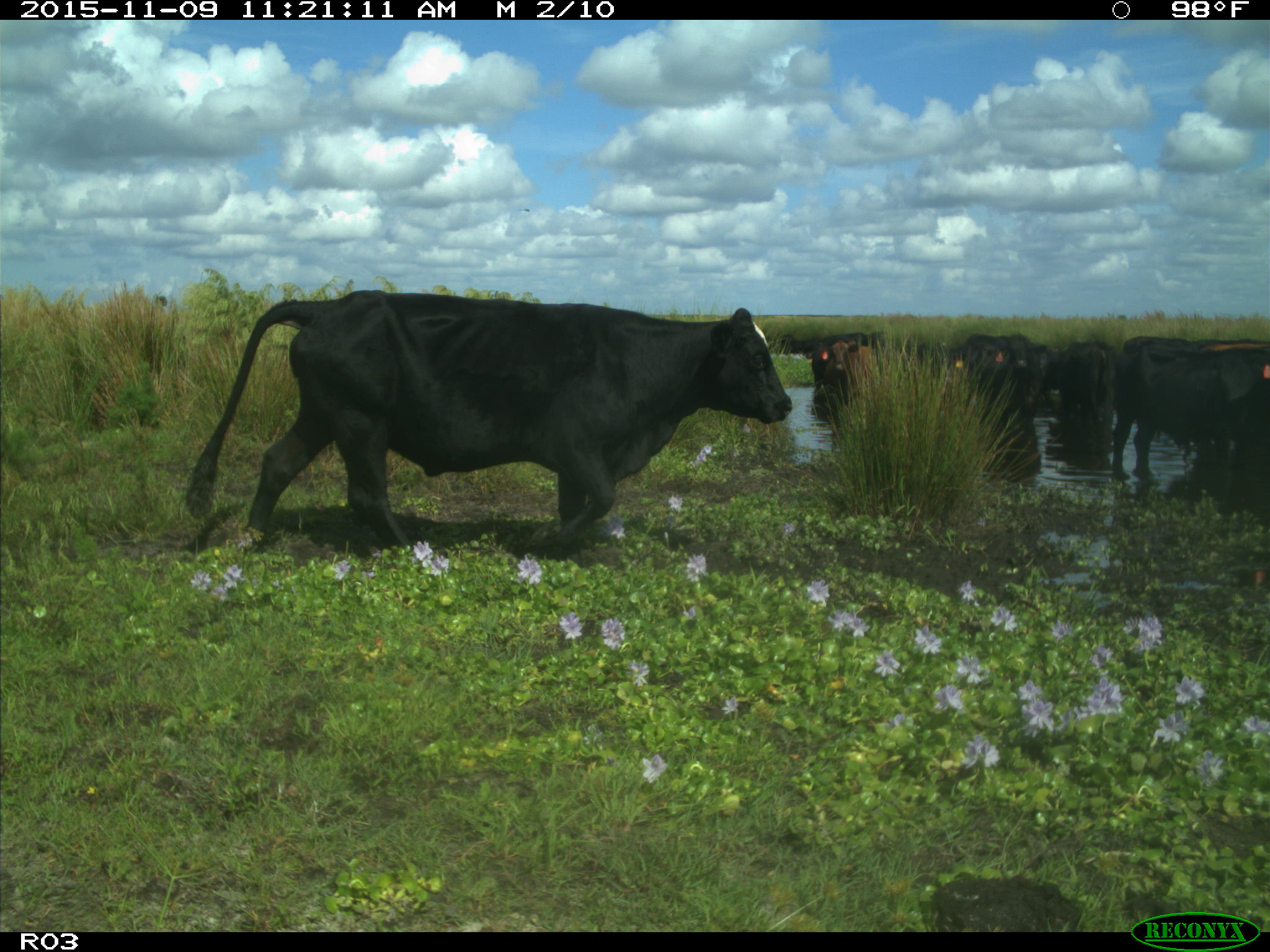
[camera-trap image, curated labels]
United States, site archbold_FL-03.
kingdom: Animalia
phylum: Chordata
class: Mammalia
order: Artiodactyla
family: Bovidae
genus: Bos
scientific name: Bos taurus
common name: domestic cow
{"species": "Bos taurus (domestic cow)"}